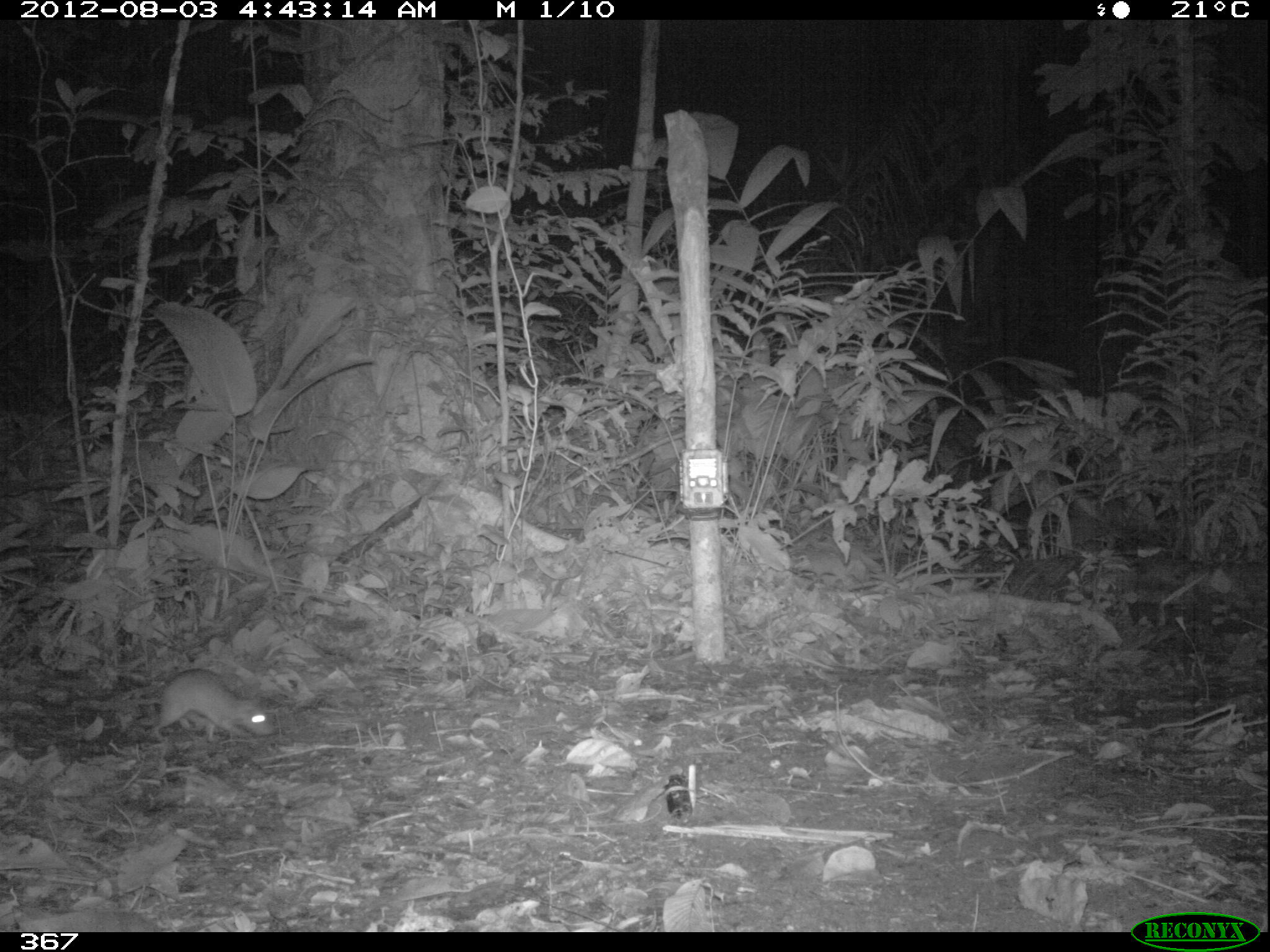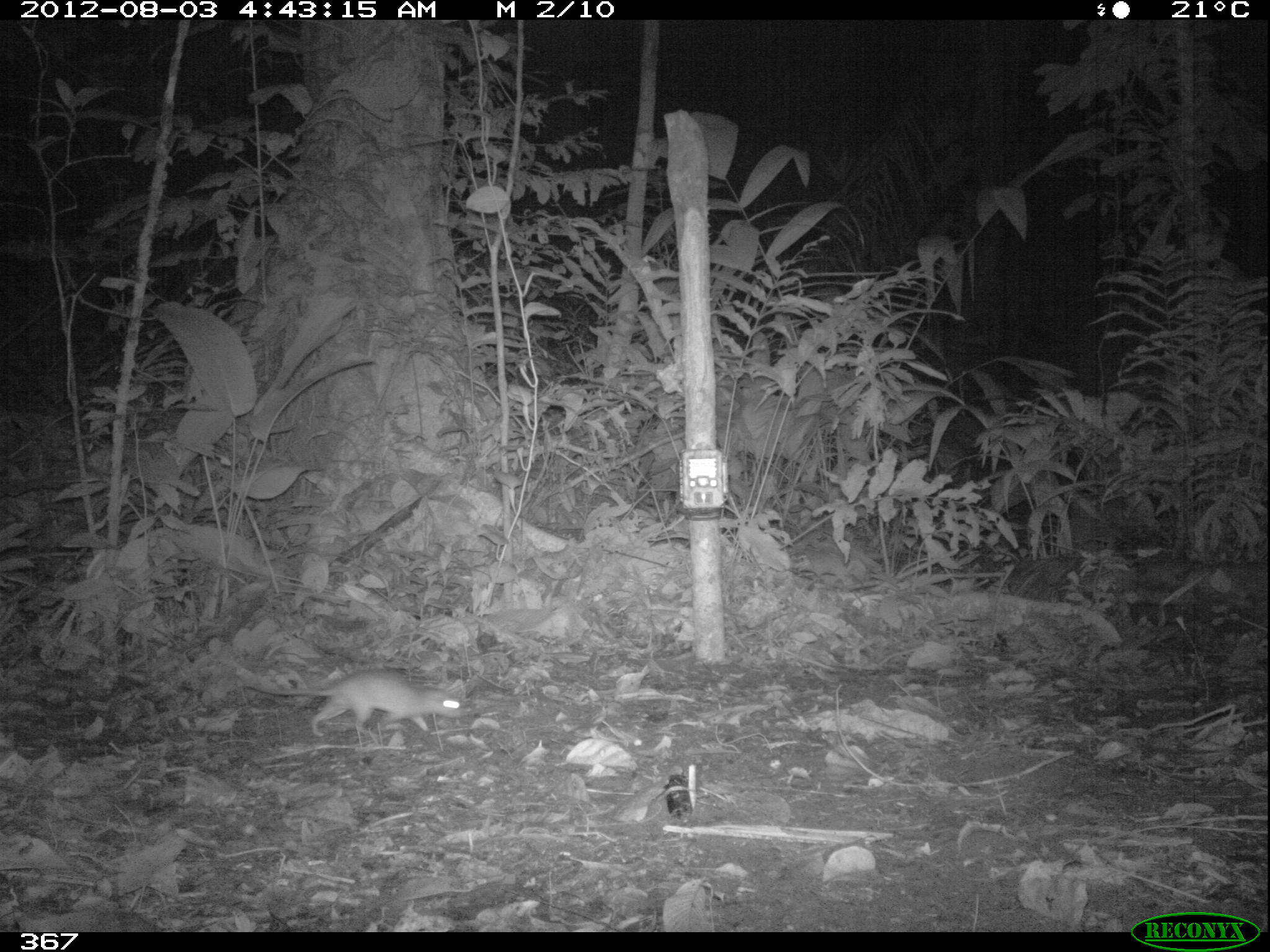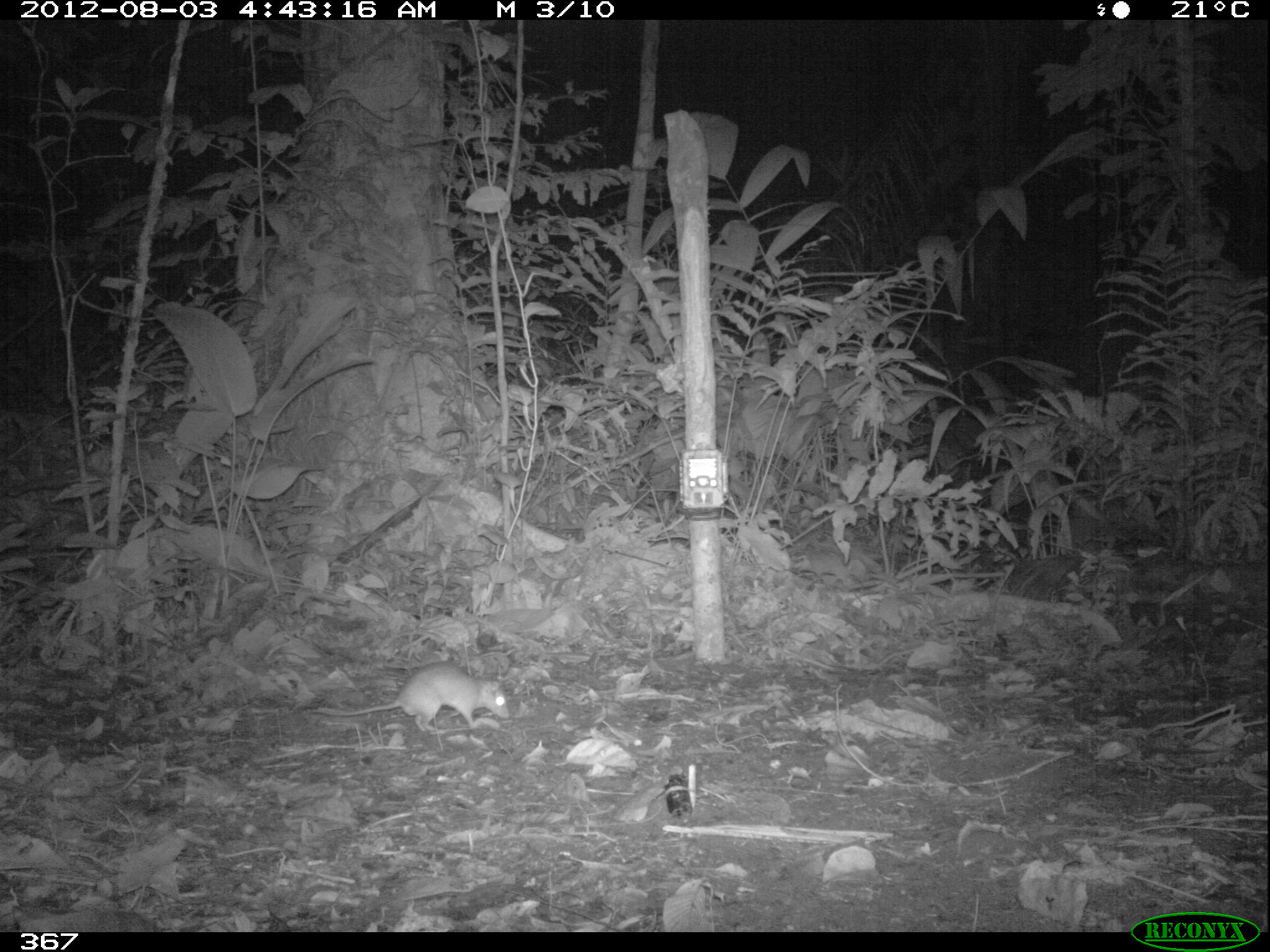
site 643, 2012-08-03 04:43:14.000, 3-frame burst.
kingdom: Animalia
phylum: Chordata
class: Mammalia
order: Rodentia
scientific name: Rodentia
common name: rodents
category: unknown rodent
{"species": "unknown rodent (rodents) (Rodentia)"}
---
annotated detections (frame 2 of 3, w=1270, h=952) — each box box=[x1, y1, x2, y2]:
unknown rodent: box=[241, 669, 470, 736]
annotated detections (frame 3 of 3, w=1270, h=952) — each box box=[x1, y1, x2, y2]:
unknown rodent: box=[309, 660, 511, 731]